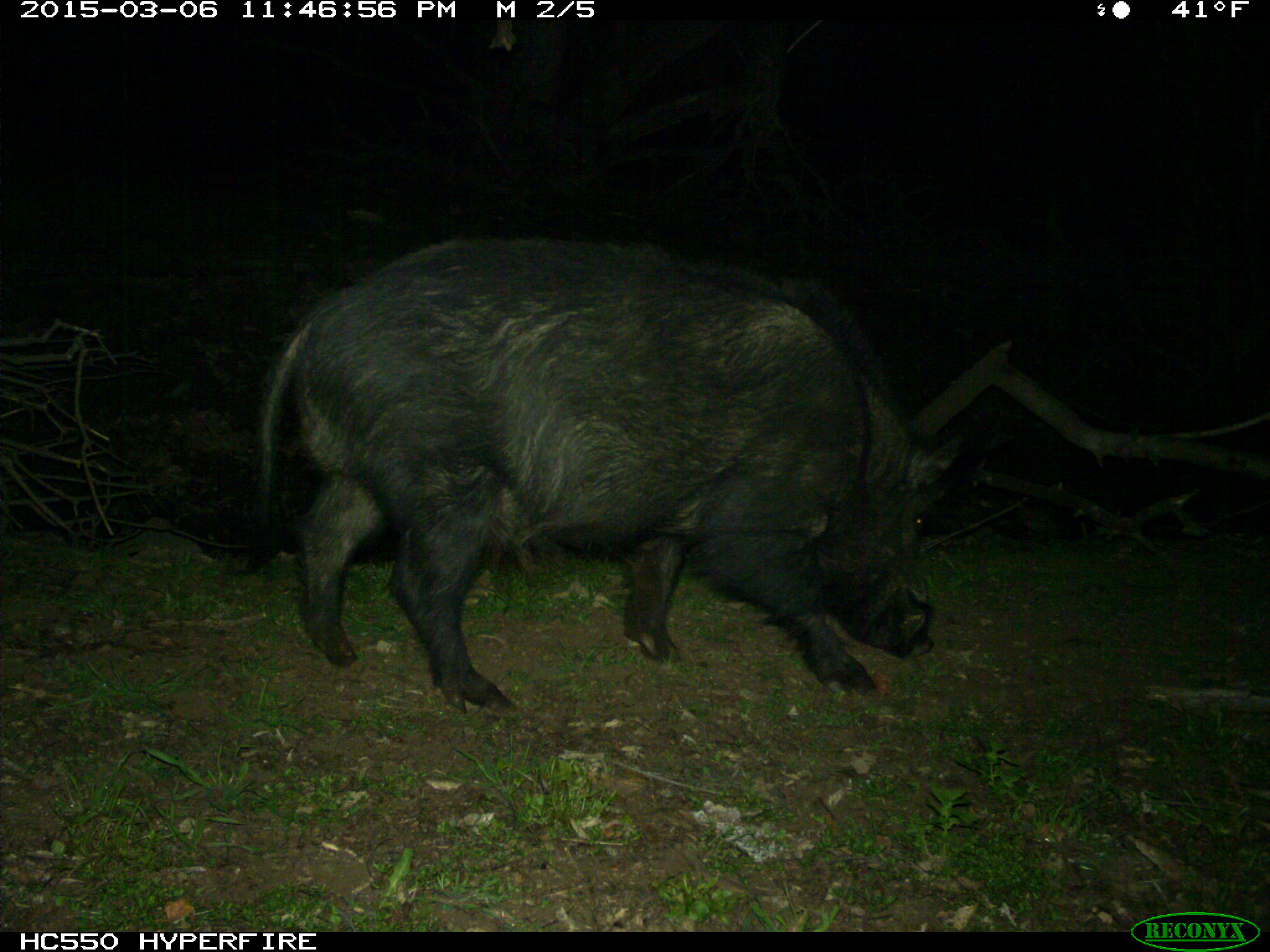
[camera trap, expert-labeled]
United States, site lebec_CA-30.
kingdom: Animalia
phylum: Chordata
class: Mammalia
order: Artiodactyla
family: Suidae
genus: Sus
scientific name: Sus scrofa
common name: wild boar